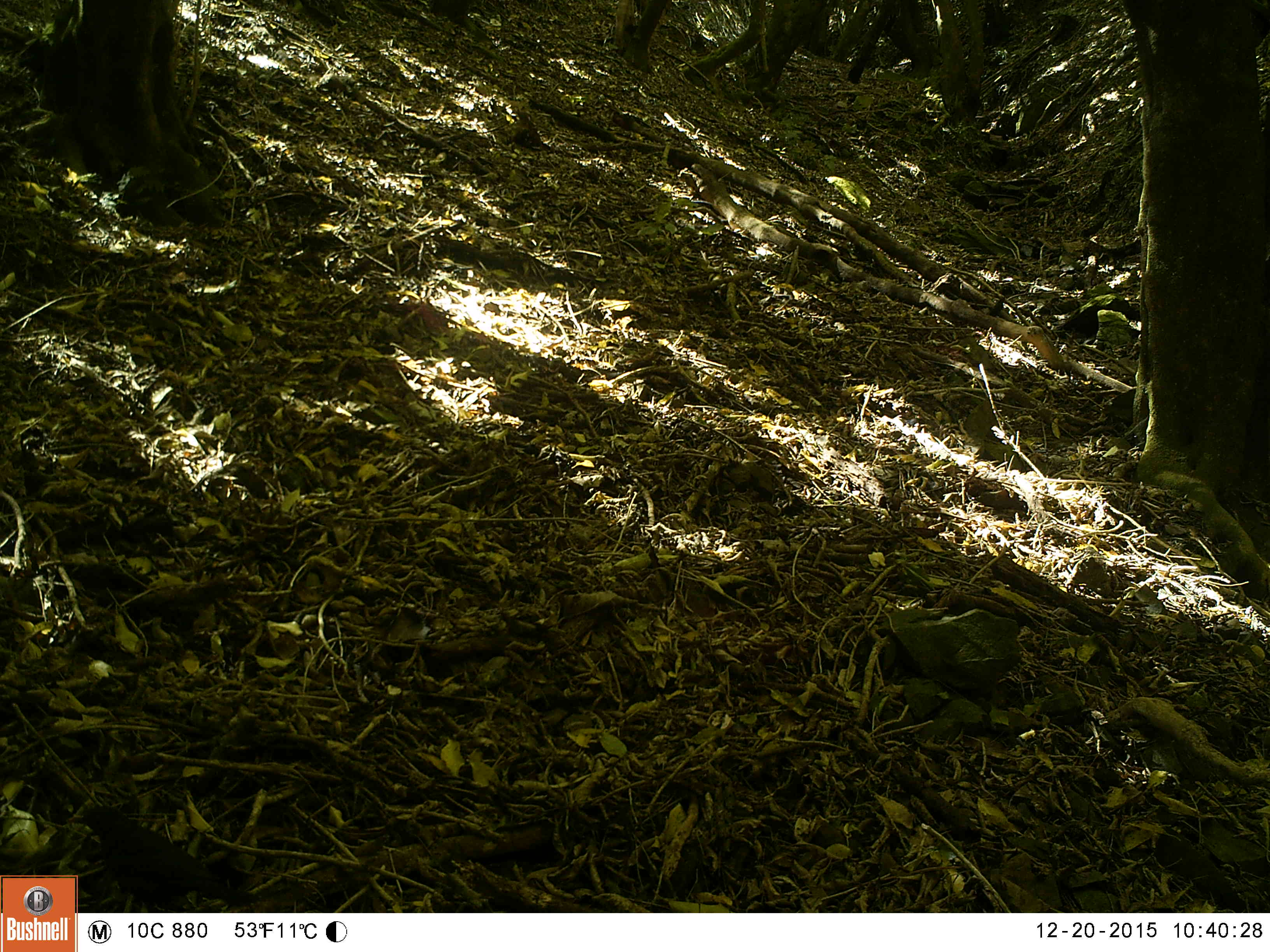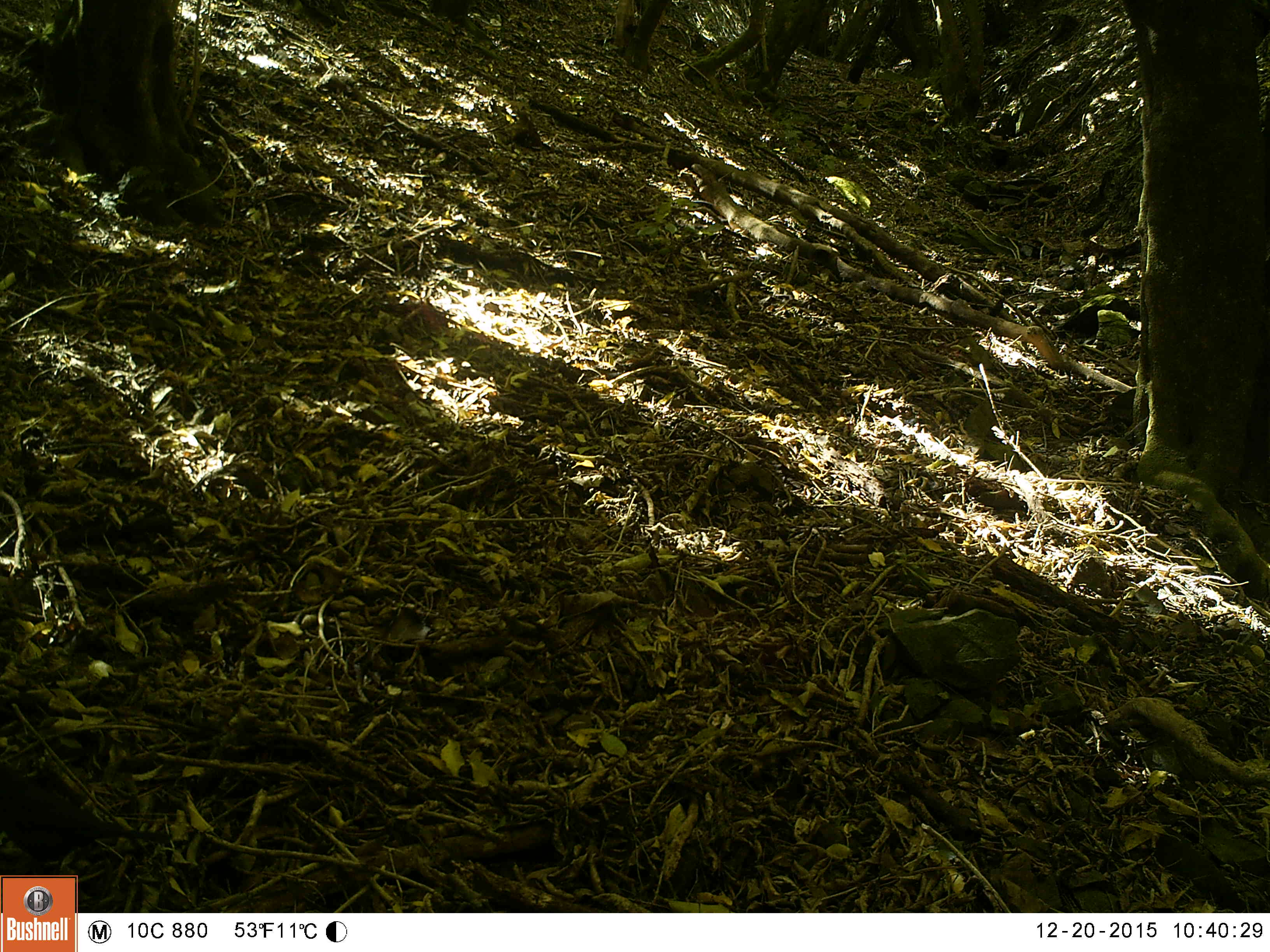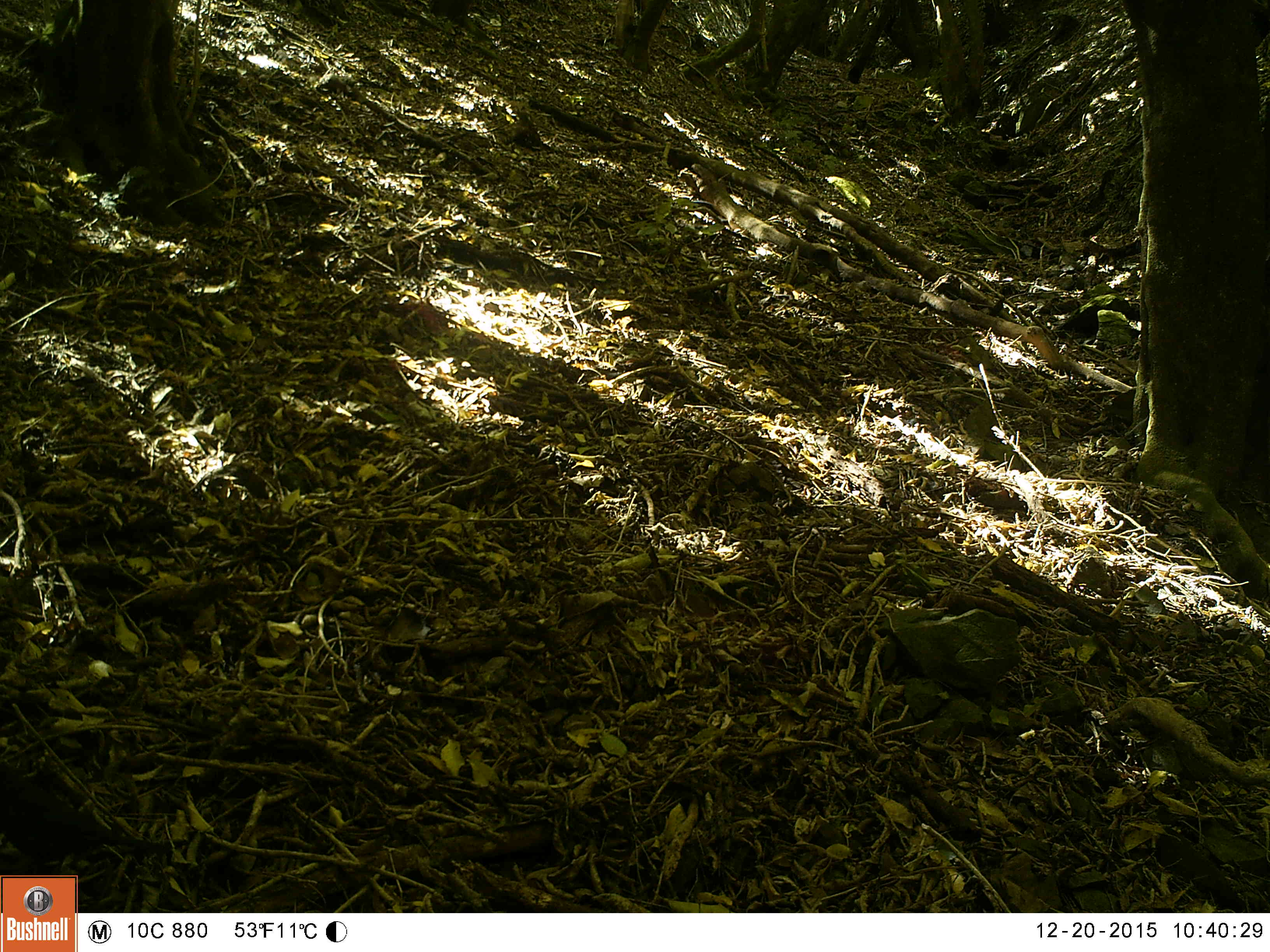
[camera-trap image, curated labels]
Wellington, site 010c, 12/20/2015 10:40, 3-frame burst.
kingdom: Animalia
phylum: Chordata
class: Aves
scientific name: Aves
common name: bird